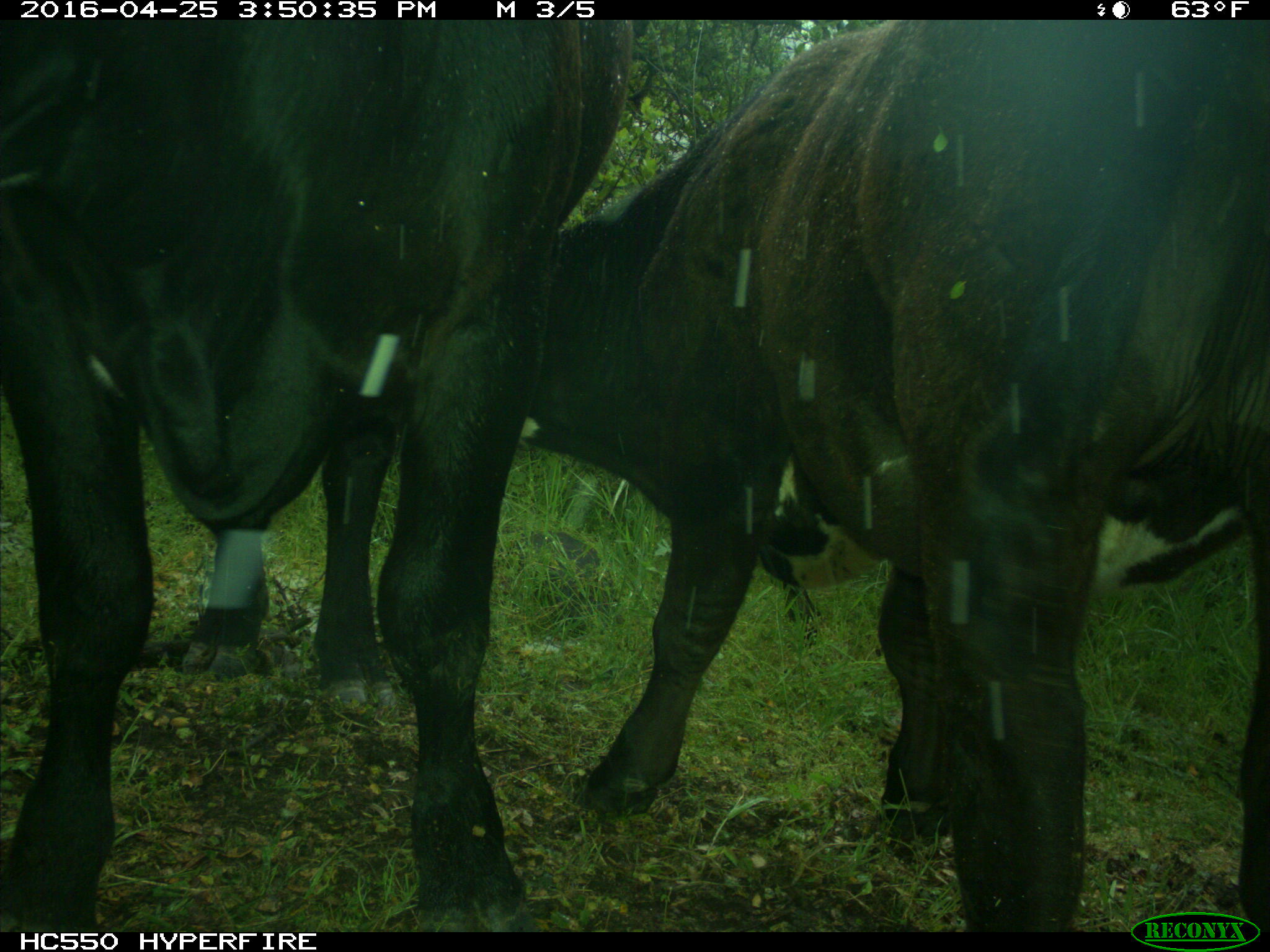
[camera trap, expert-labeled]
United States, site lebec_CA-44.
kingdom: Animalia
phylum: Chordata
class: Mammalia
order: Artiodactyla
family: Bovidae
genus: Bos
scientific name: Bos taurus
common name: domestic cow